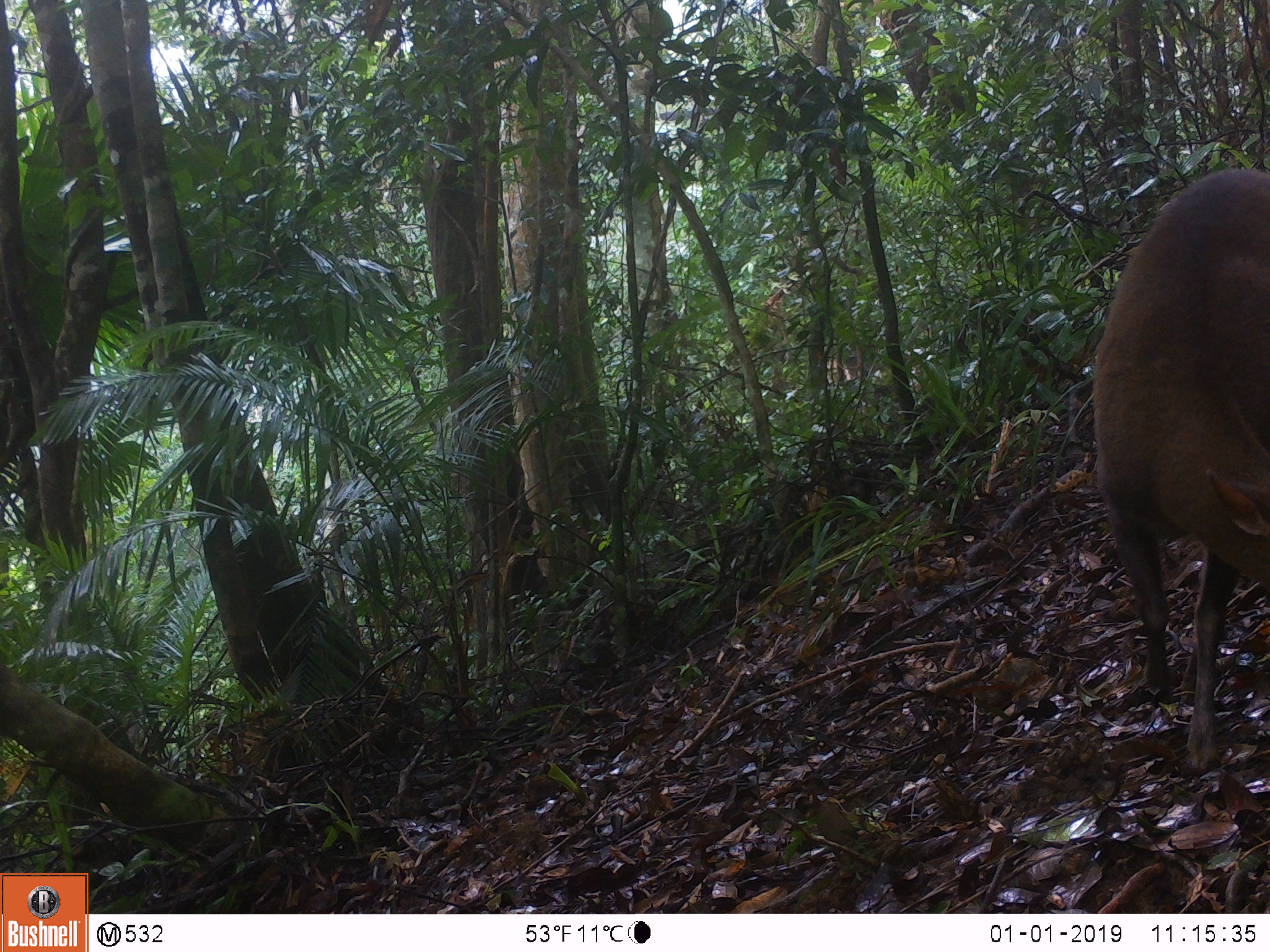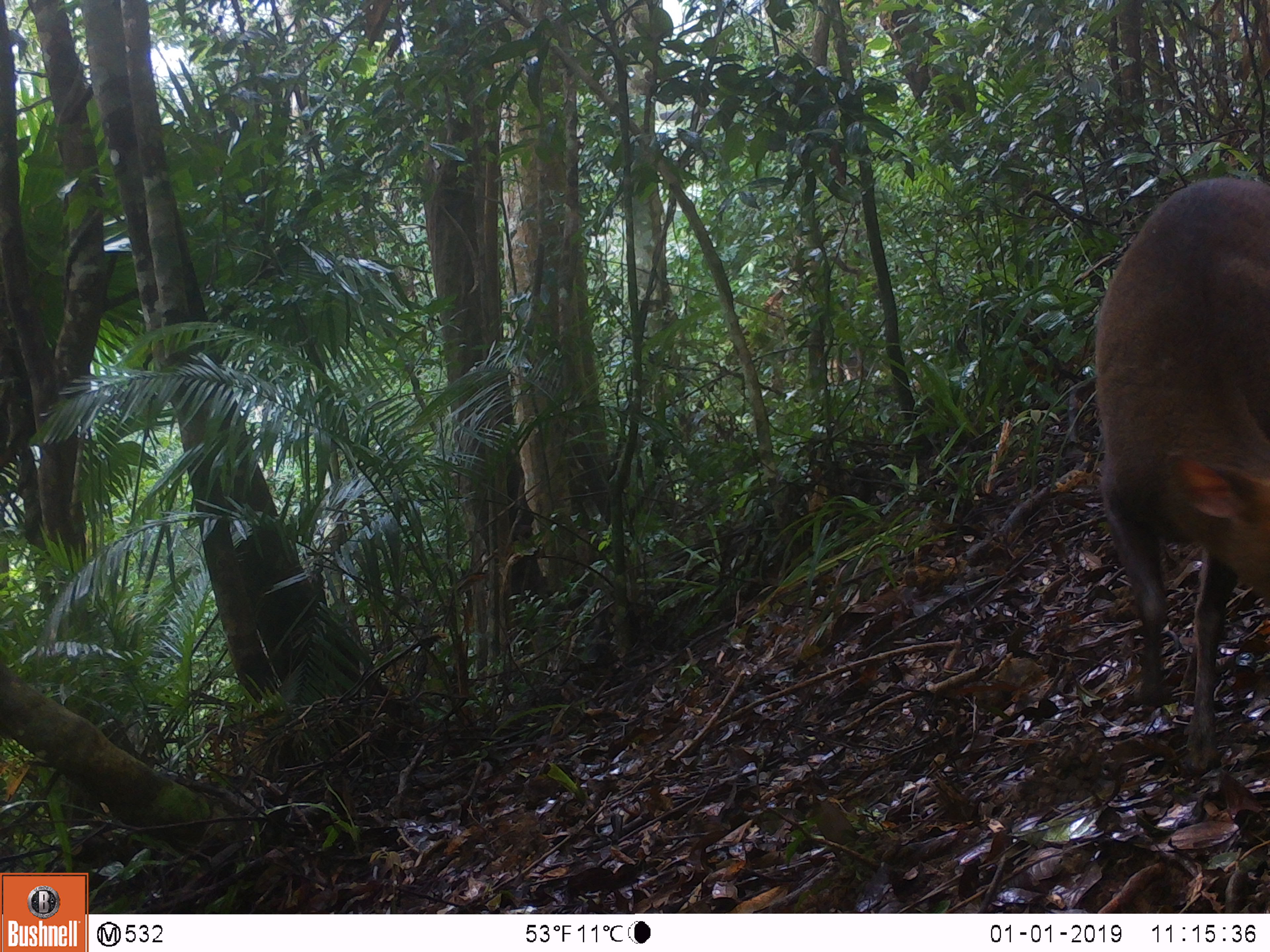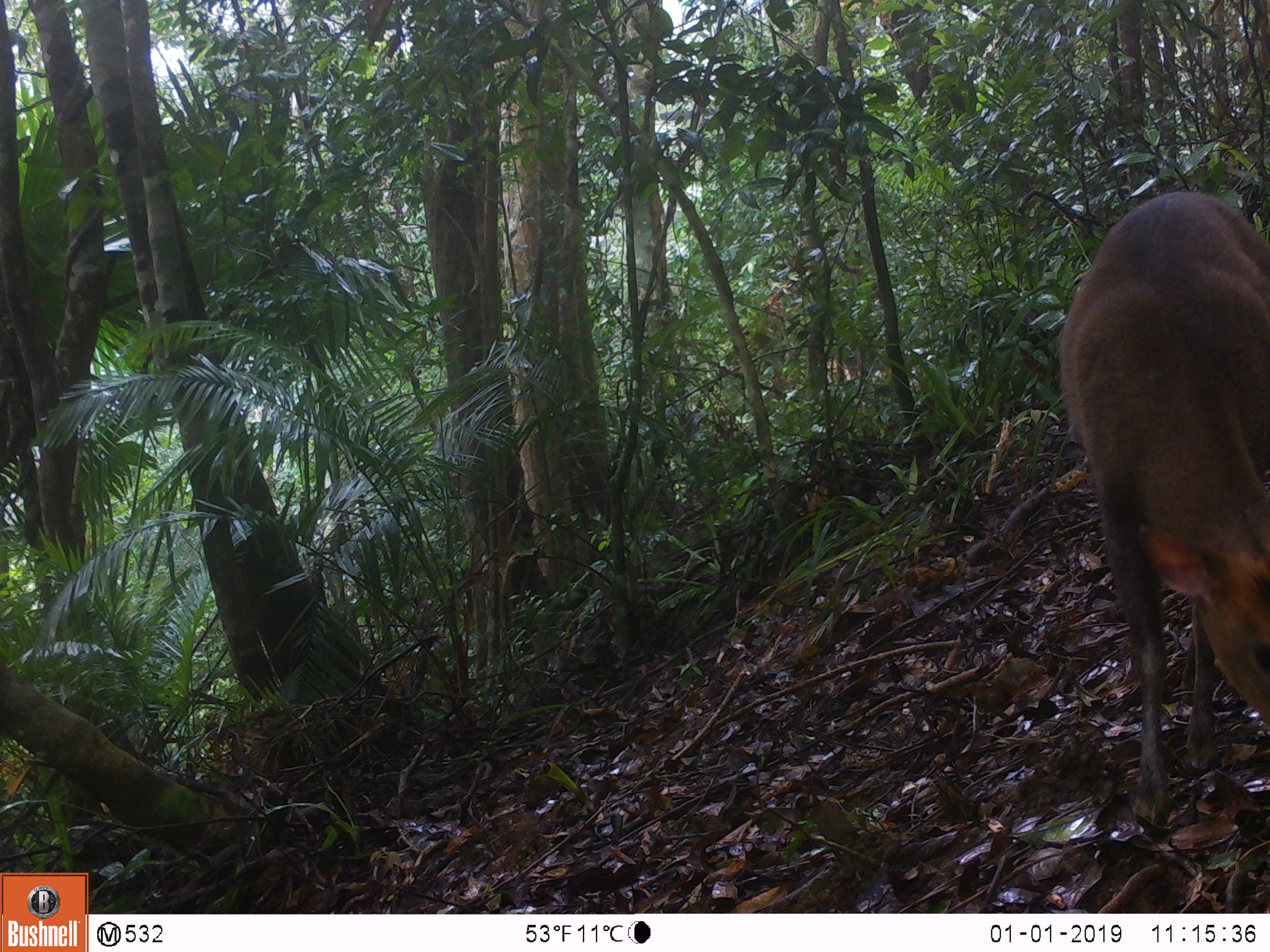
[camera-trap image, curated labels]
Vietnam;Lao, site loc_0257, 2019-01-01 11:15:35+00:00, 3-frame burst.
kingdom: Animalia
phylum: Chordata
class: Mammalia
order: Artiodactyla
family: Cervidae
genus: Muntiacus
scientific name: Muntiacus rooseveltorum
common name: roosevelt's muntjac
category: roosevelts muntjac group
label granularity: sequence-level